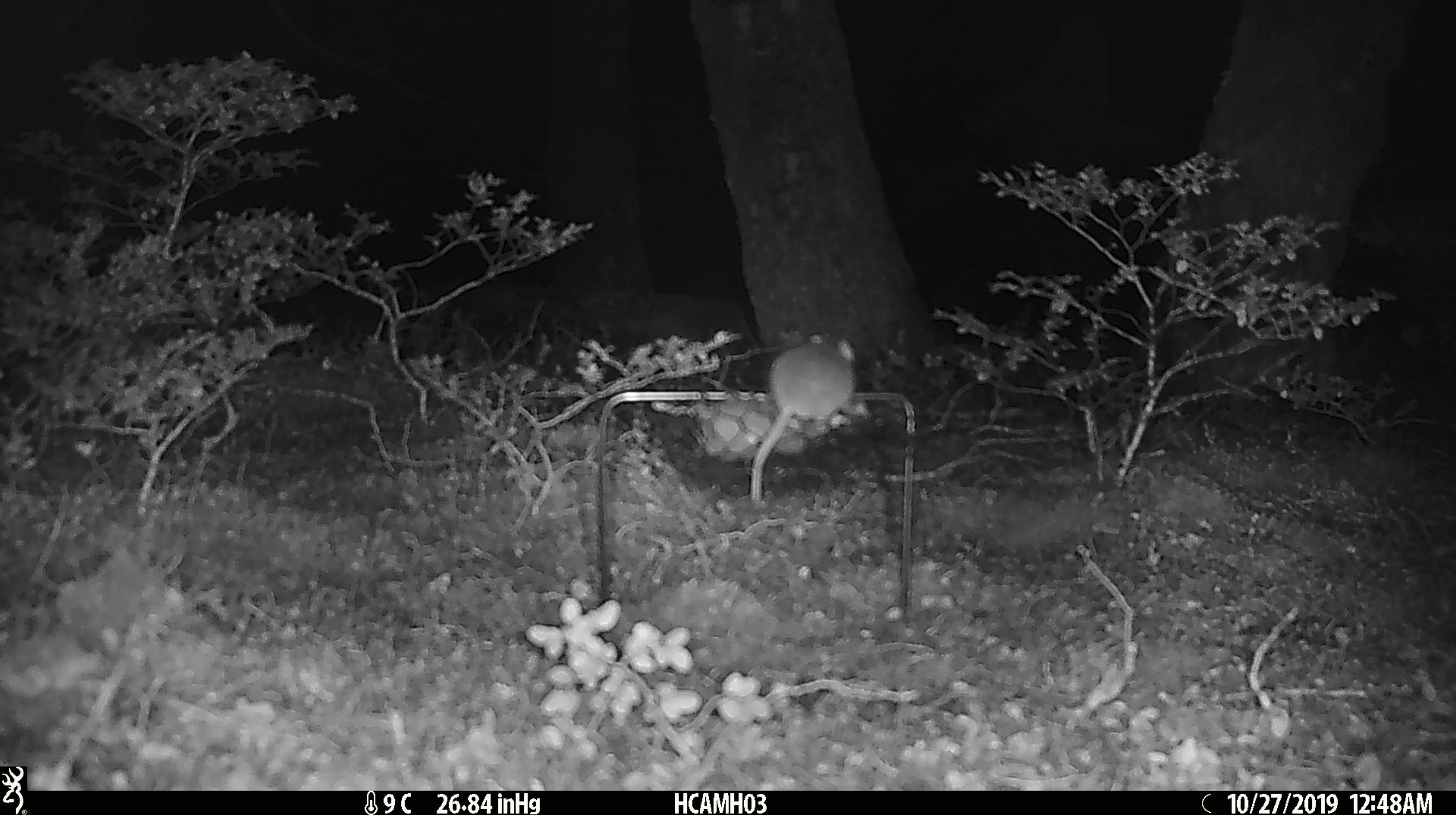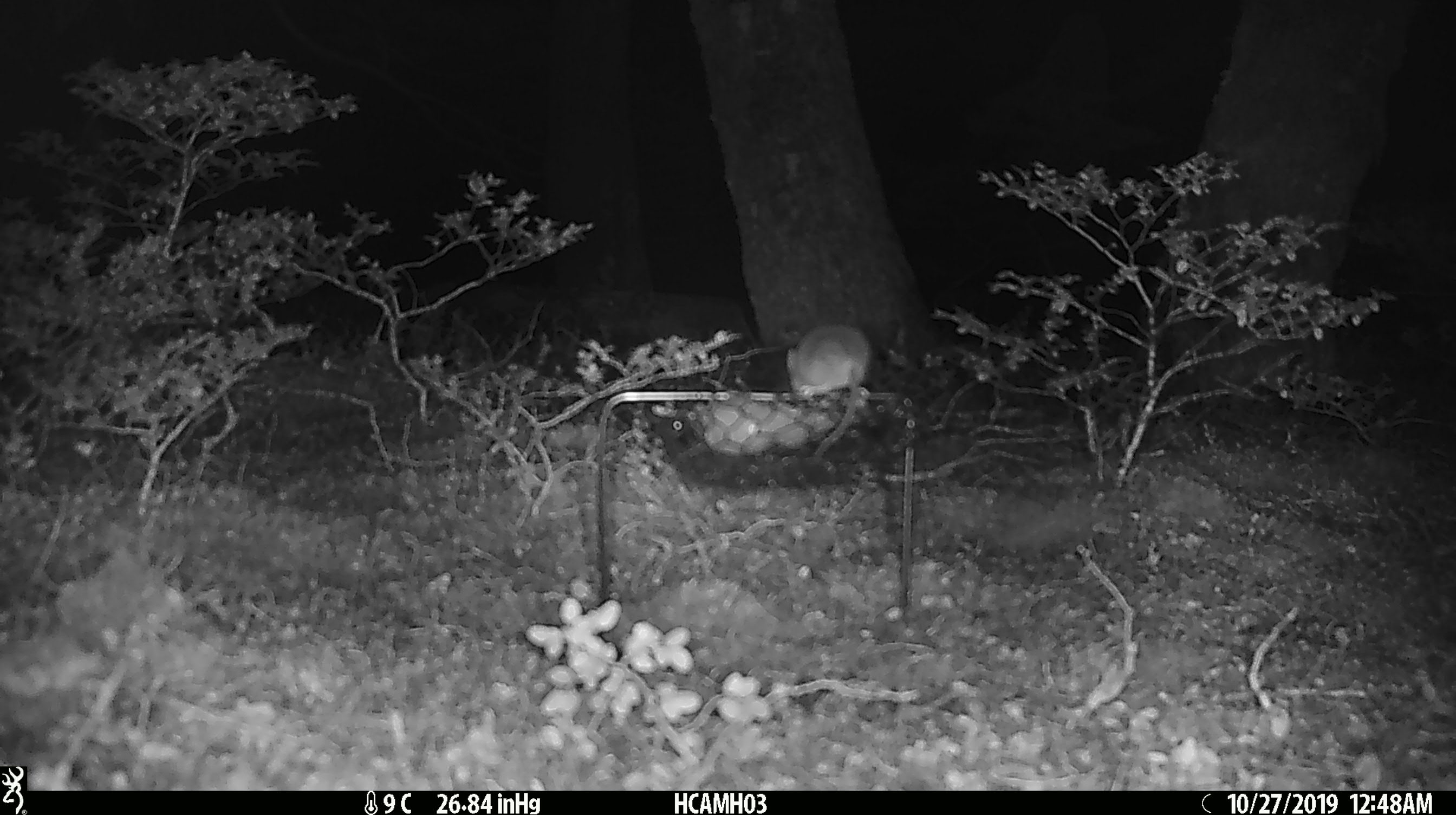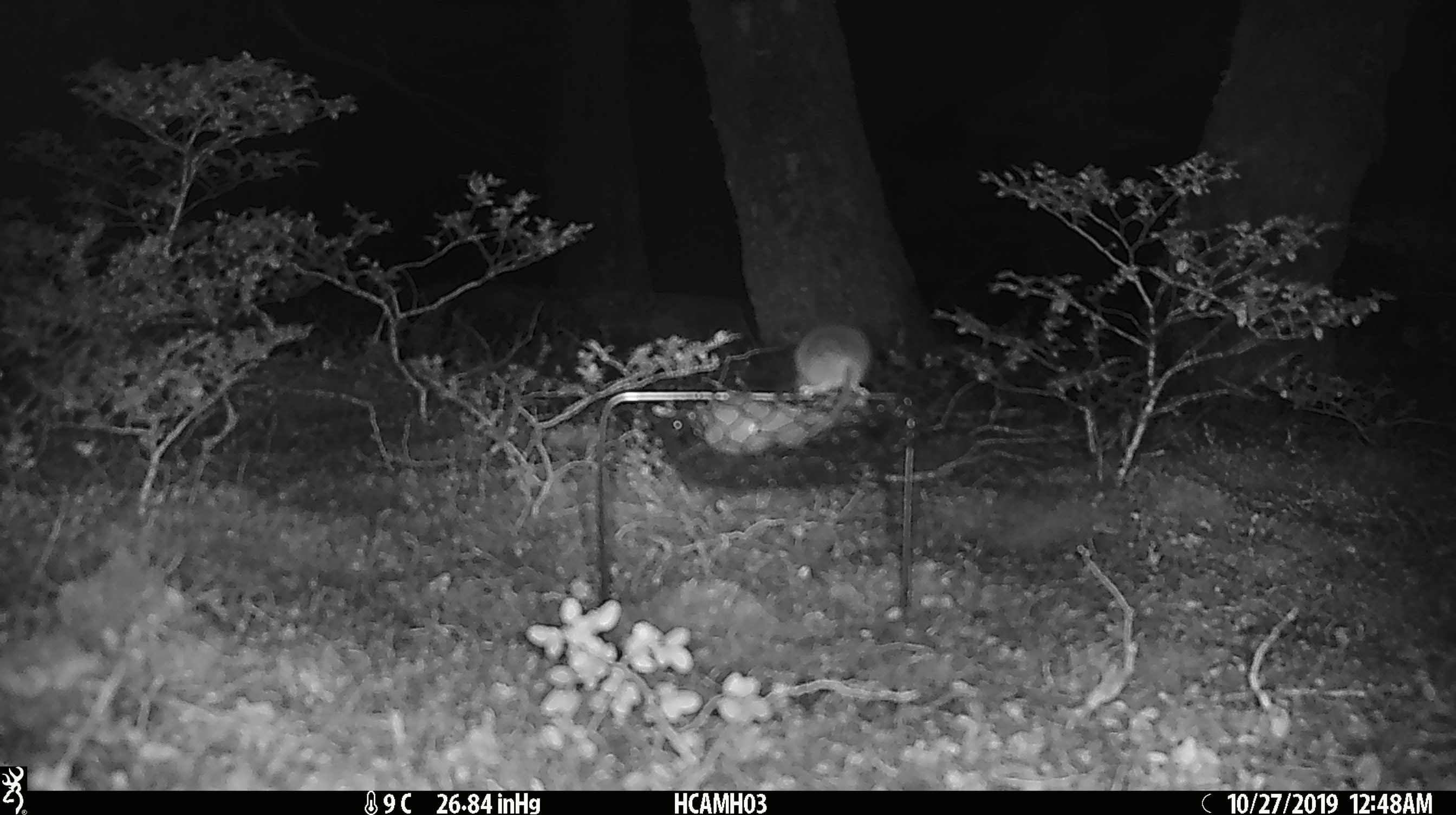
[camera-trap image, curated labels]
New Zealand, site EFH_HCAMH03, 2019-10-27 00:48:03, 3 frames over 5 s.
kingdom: Animalia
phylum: Chordata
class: Mammalia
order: Rodentia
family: Muridae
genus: Mus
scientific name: Mus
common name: mouse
Mouse (Mus).